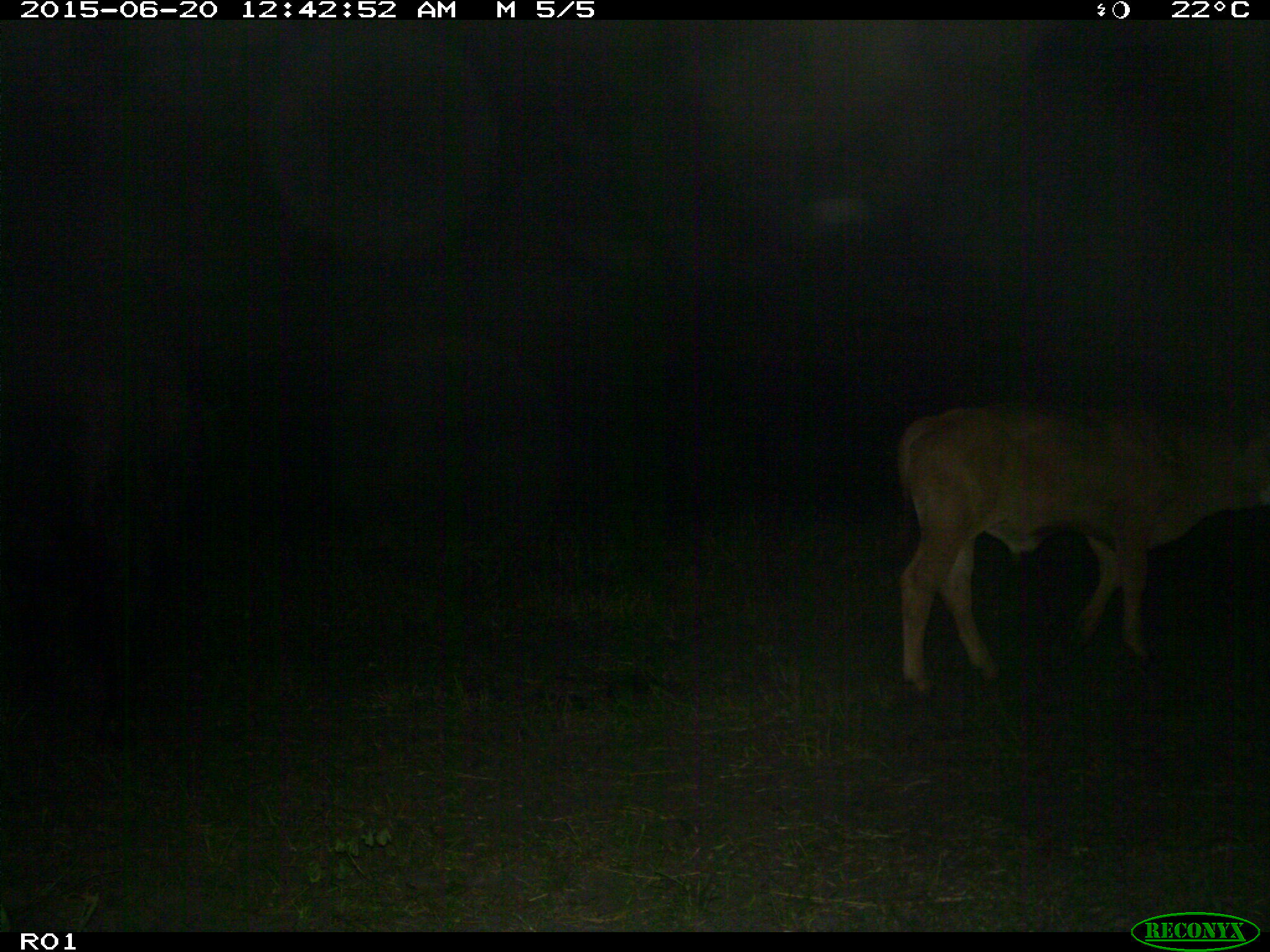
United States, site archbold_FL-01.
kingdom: Animalia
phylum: Chordata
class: Mammalia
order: Artiodactyla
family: Bovidae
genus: Bos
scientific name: Bos taurus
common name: domestic cow